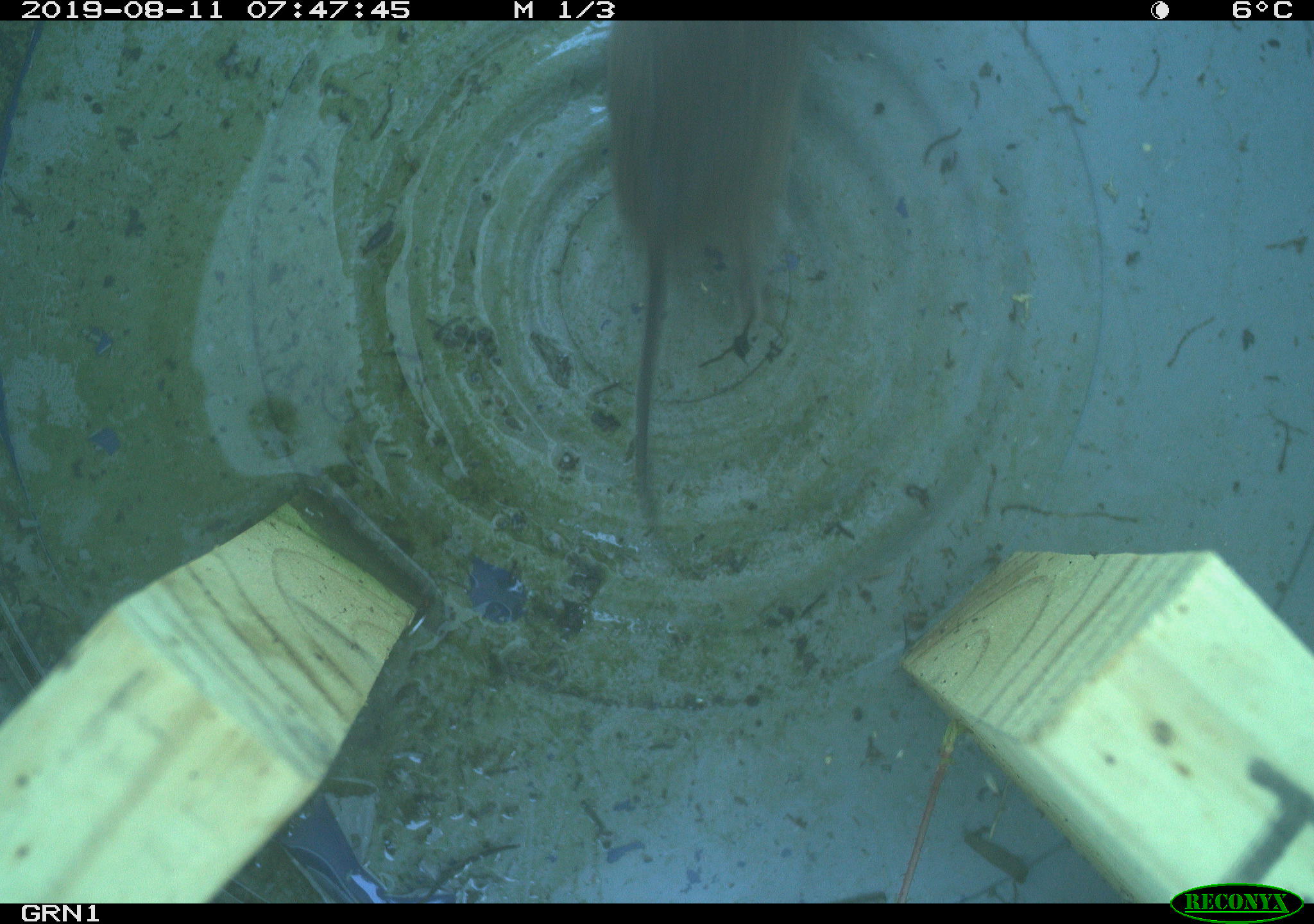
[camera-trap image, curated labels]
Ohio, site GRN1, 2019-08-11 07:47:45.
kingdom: Animalia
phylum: Chordata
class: Mammalia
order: Rodentia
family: Cricetidae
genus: Microtus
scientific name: Microtus pennsylvanicus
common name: meadow vole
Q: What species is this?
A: Meadow vole (Microtus pennsylvanicus).